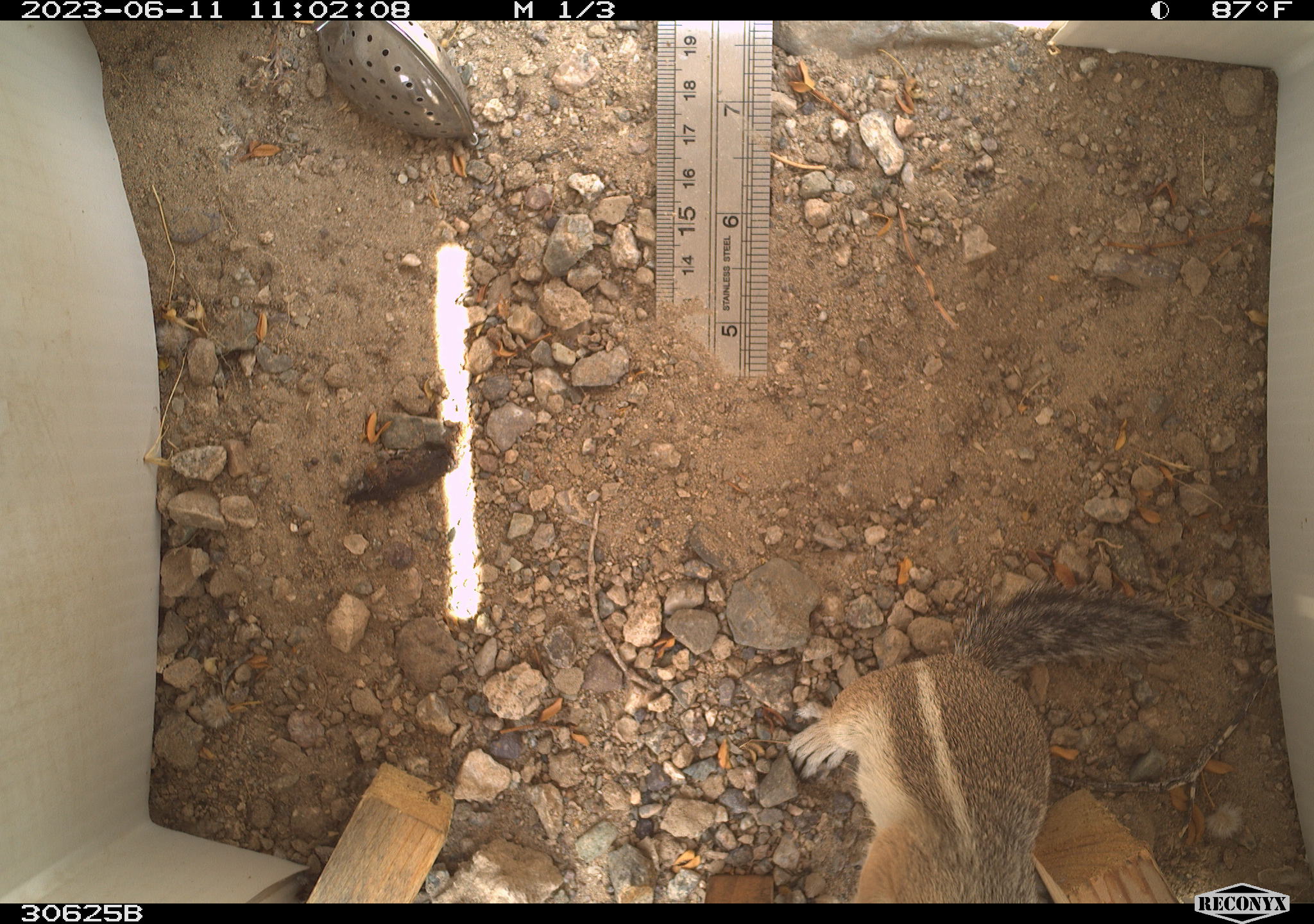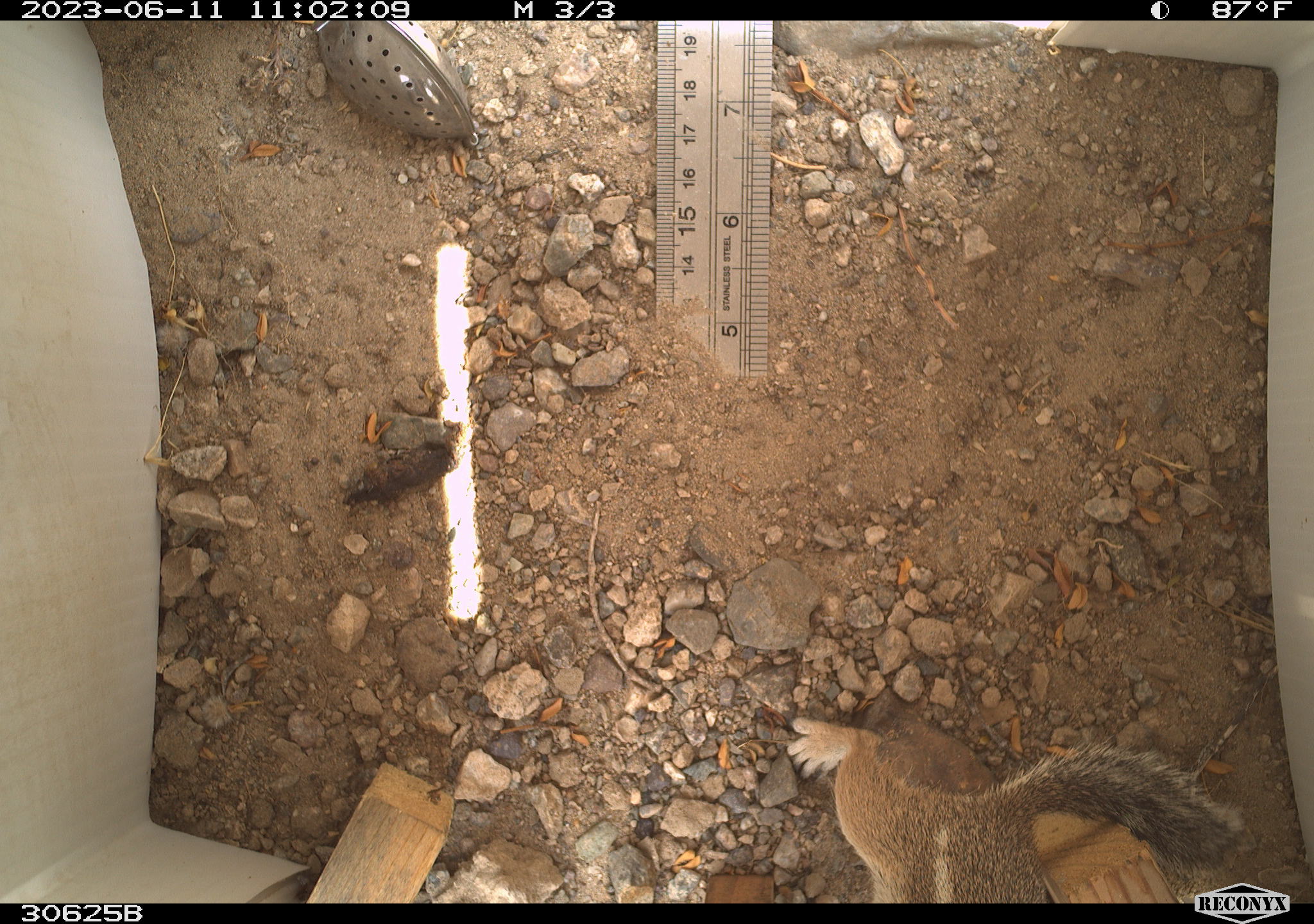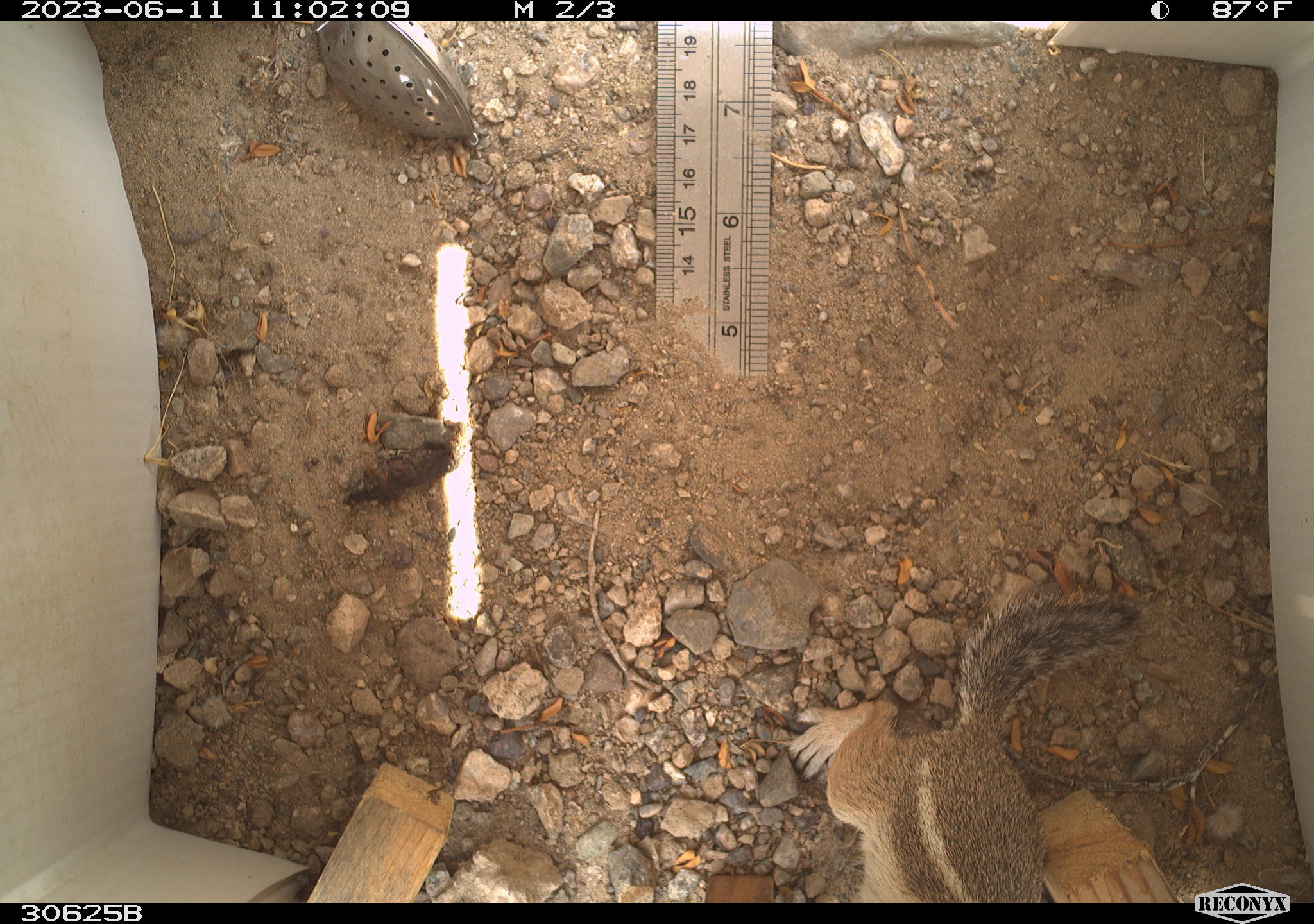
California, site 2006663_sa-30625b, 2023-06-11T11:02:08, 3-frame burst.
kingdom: Animalia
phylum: Chordata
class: Mammalia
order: Rodentia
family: Sciuridae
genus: Ammospermophilus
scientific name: Ammospermophilus leucurus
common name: white-tailed antelope squirrel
White-tailed antelope squirrel (Ammospermophilus leucurus).